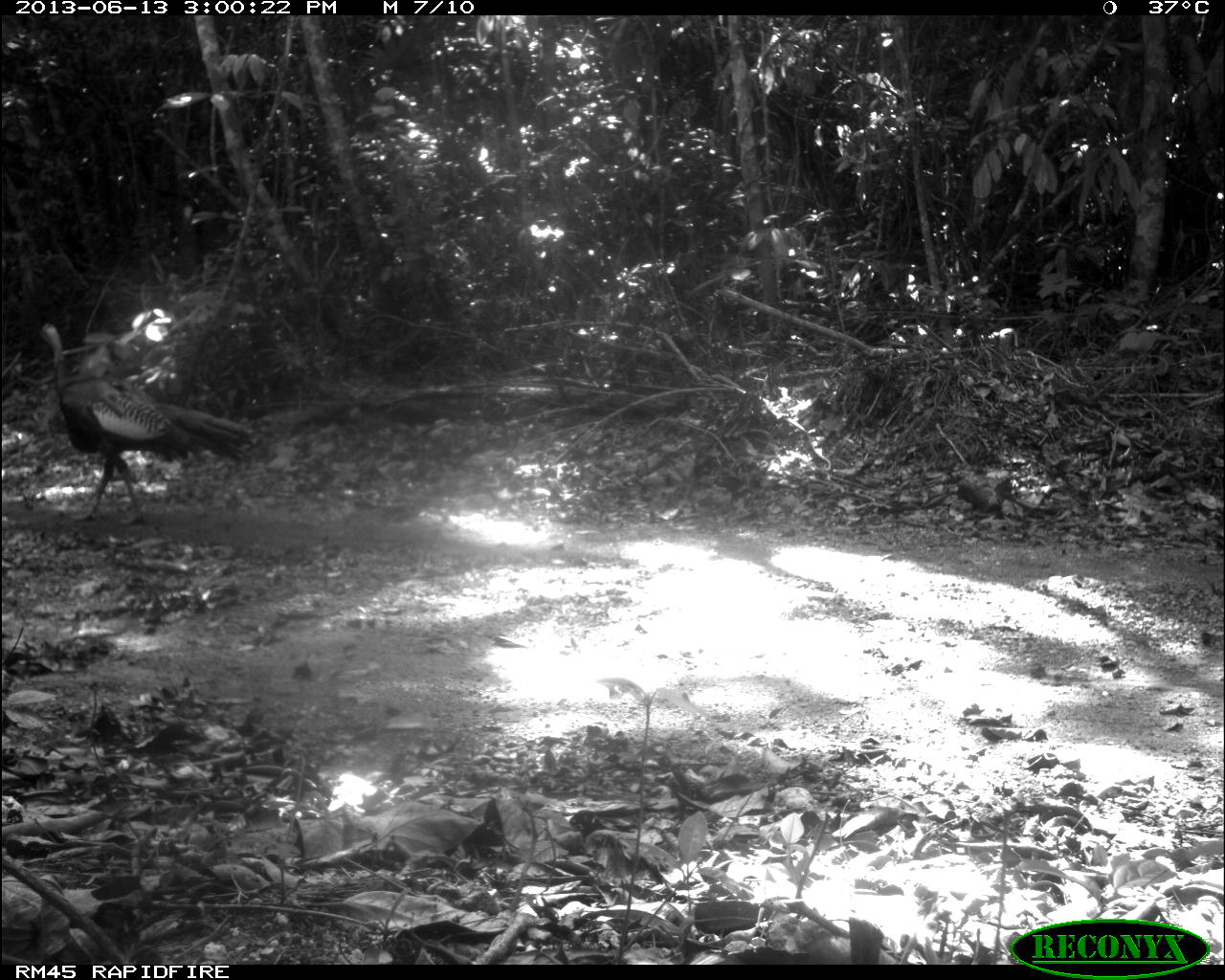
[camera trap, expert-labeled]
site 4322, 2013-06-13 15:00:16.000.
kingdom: Animalia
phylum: Chordata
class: Aves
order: Galliformes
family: Phasianidae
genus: Meleagris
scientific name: Meleagris ocellata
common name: ocellated turkey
Meleagris ocellata (ocellated turkey), count 1, sex male.